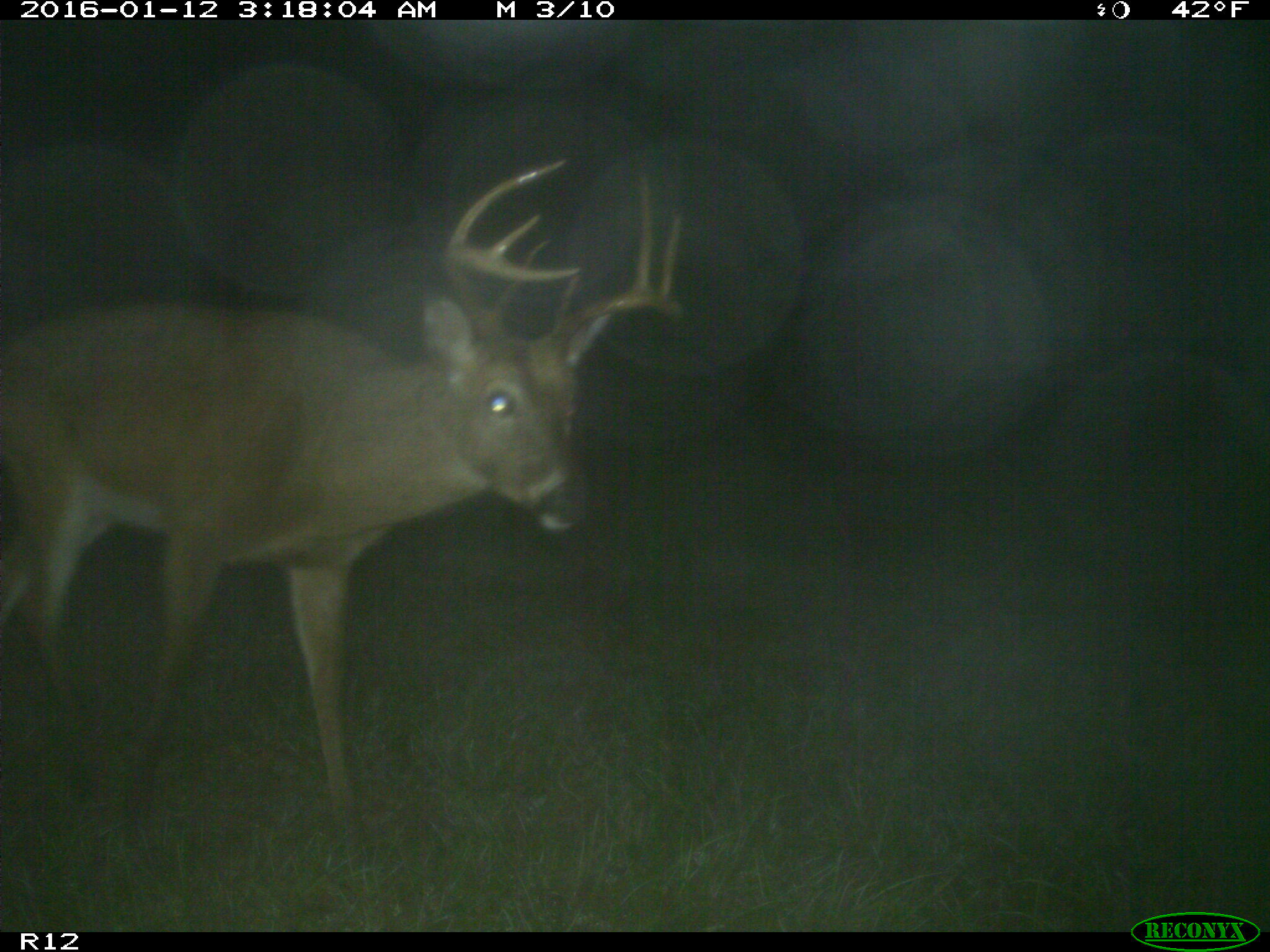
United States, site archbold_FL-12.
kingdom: Animalia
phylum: Chordata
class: Mammalia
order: Artiodactyla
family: Cervidae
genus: Odocoileus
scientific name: Odocoileus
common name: deer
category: unidentified deer